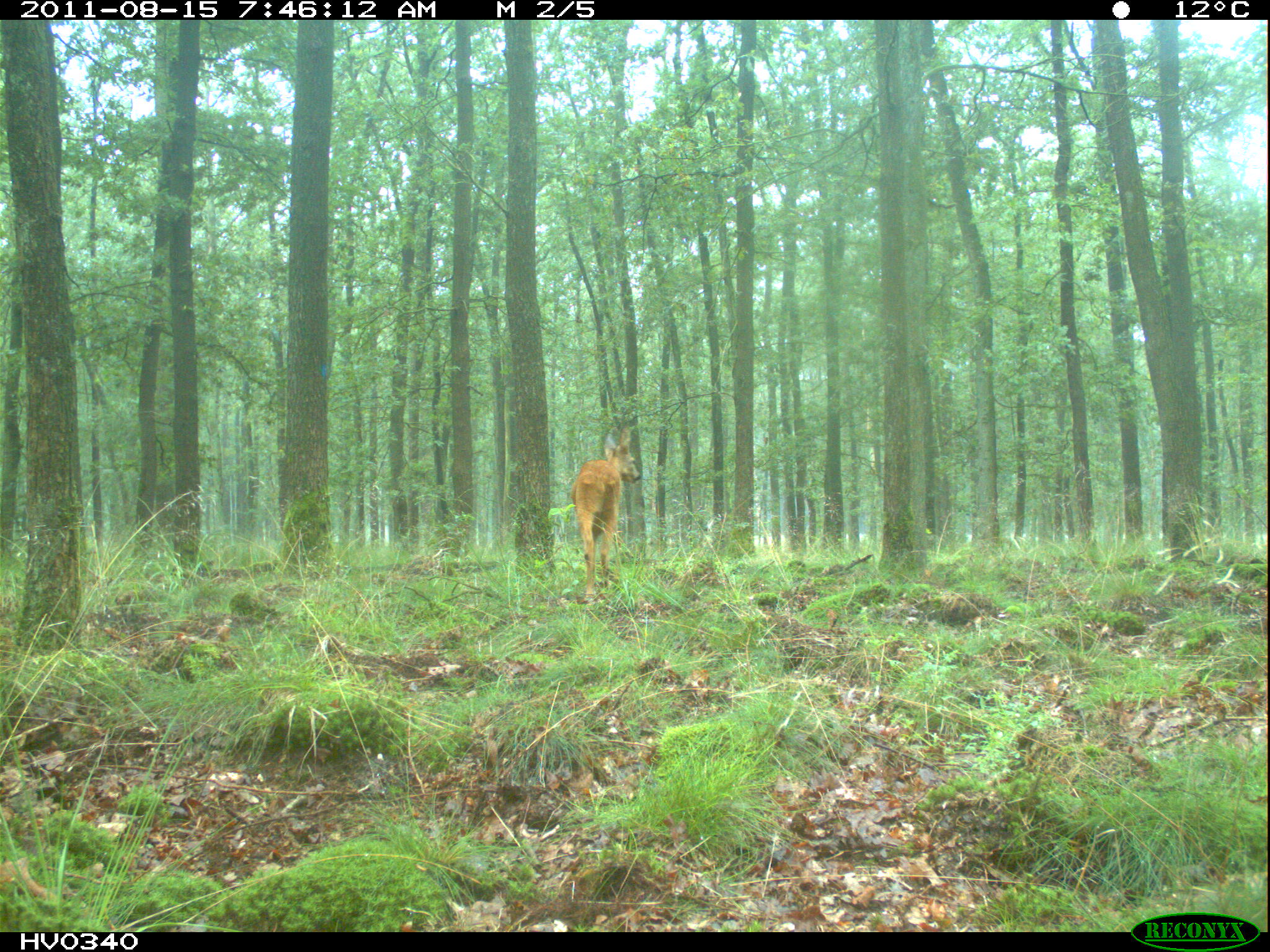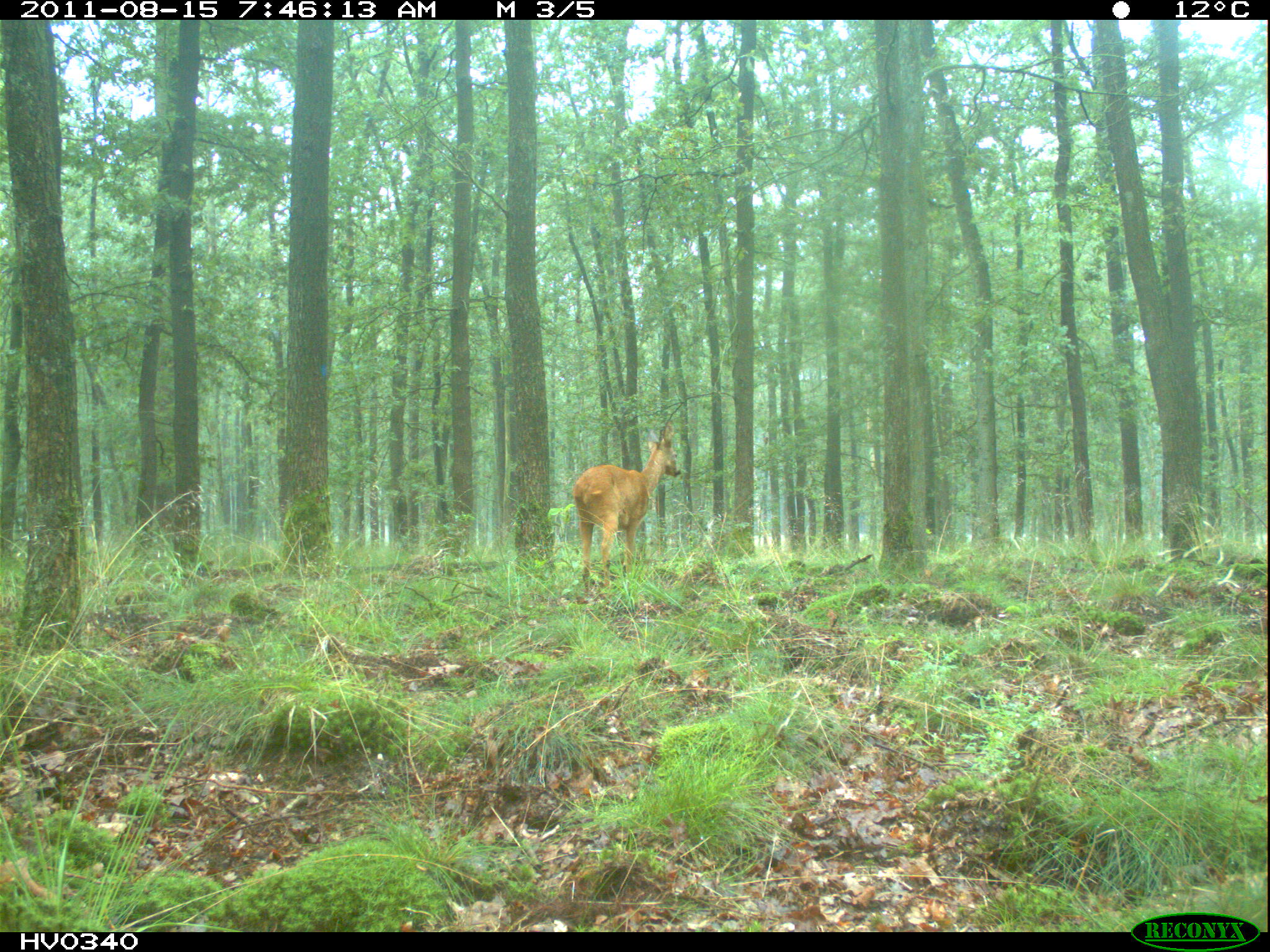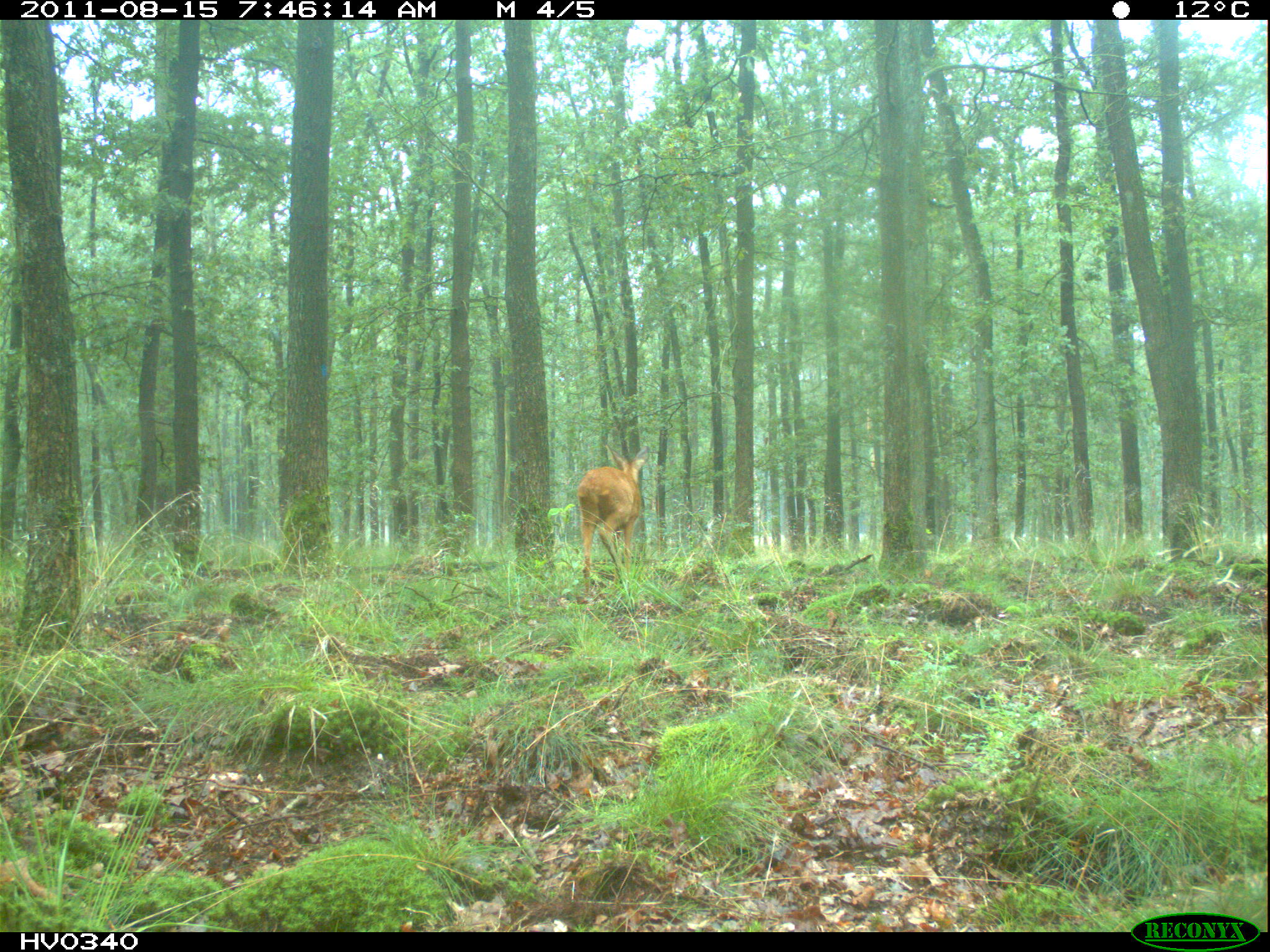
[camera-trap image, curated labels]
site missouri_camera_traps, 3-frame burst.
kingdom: Animalia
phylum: Chordata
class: Mammalia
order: Artiodactyla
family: Cervidae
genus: Cervus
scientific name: Cervus elaphus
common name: red deer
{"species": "red deer (Cervus elaphus)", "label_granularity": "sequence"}